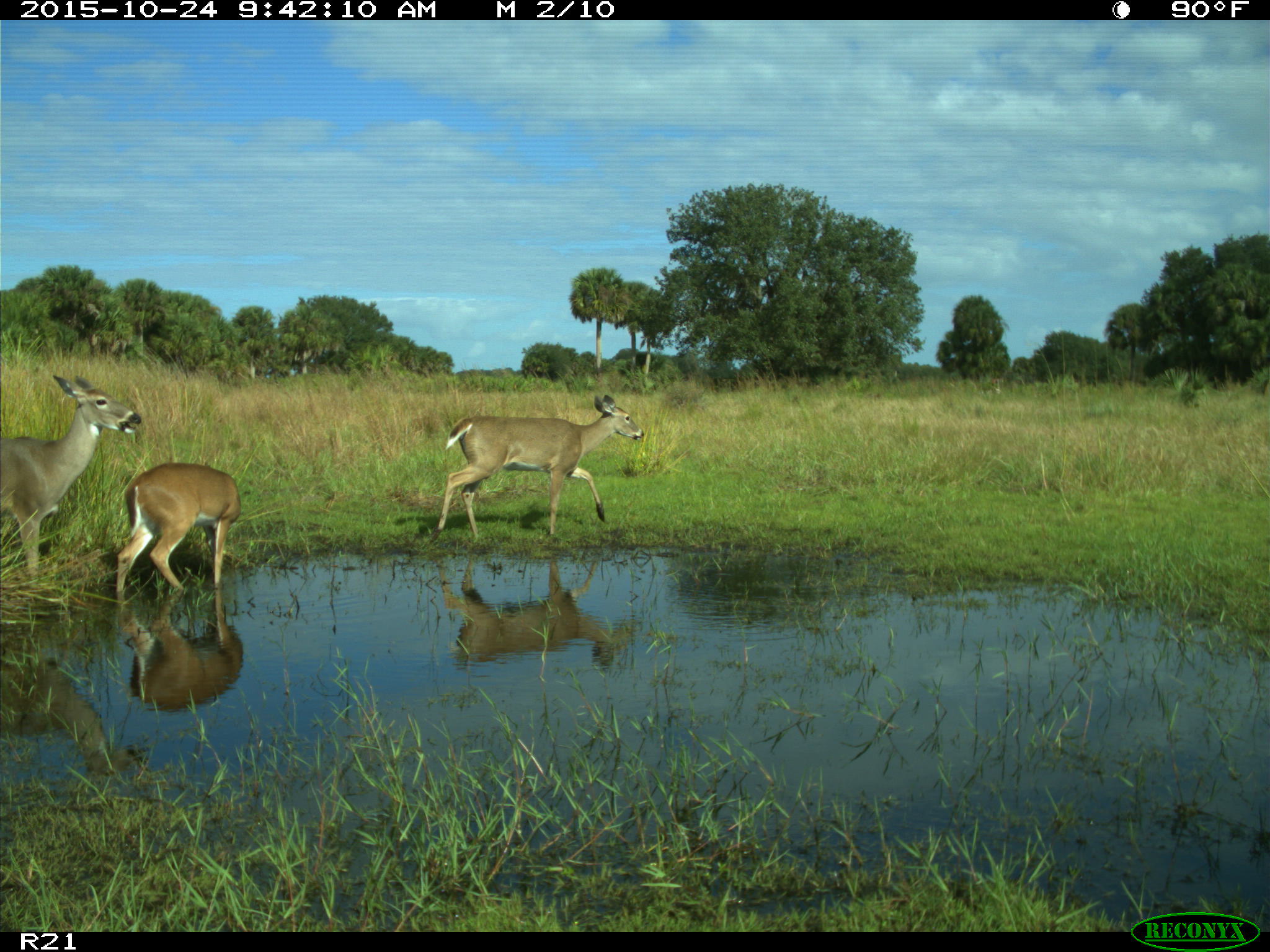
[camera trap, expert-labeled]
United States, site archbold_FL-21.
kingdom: Animalia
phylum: Chordata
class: Mammalia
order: Artiodactyla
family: Cervidae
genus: Odocoileus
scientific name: Odocoileus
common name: deer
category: unidentified deer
Unidentified deer (deer) (Odocoileus).